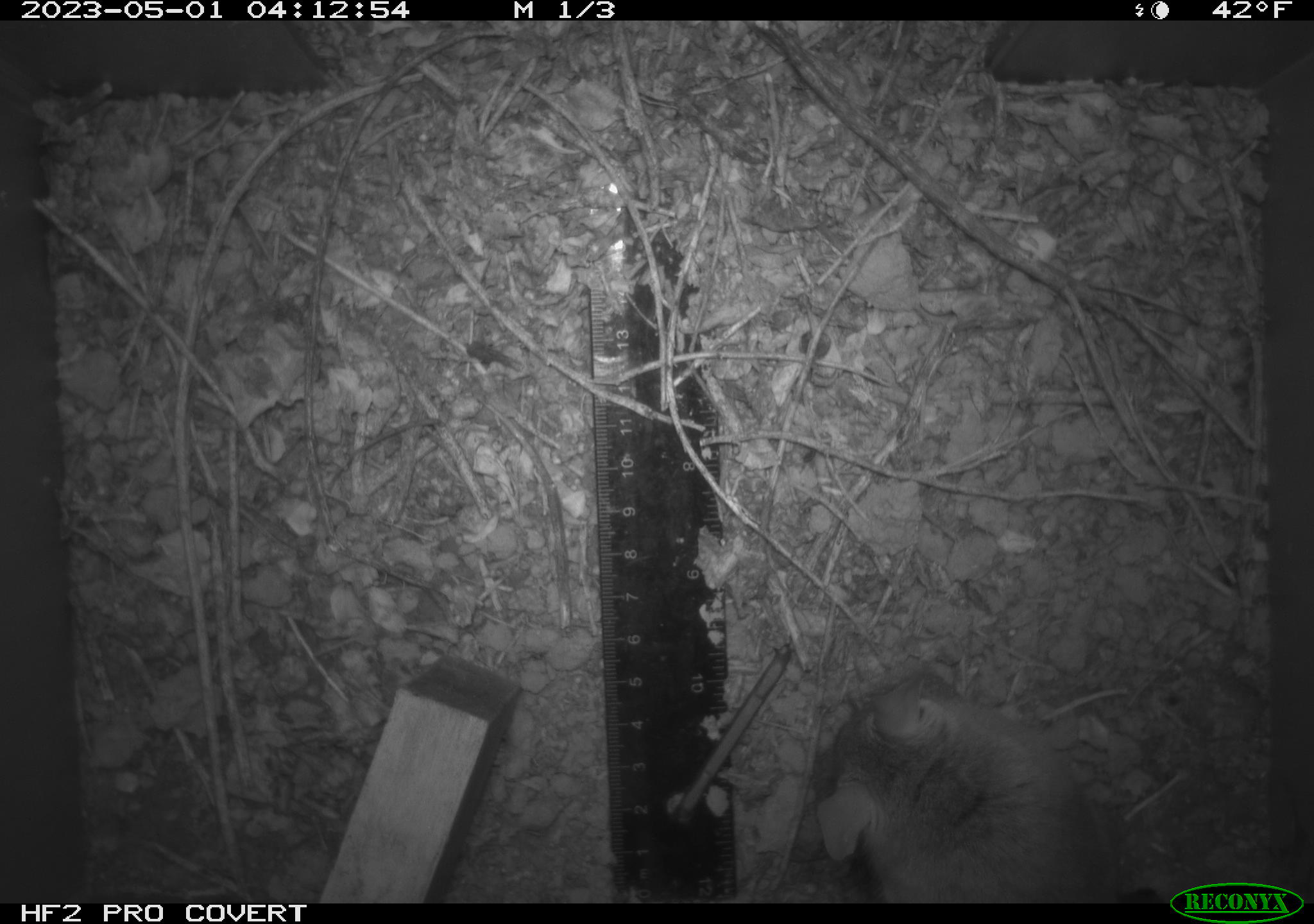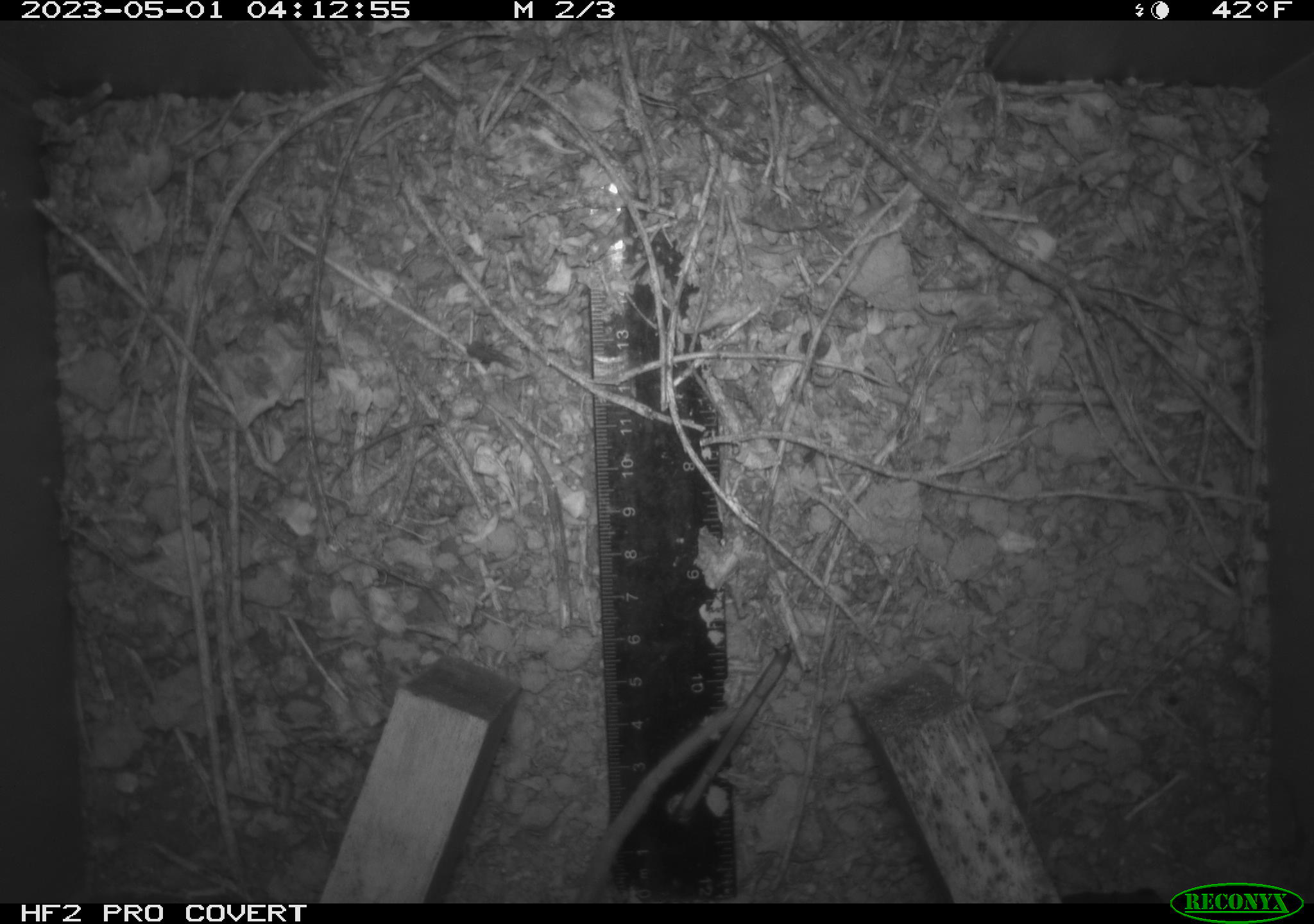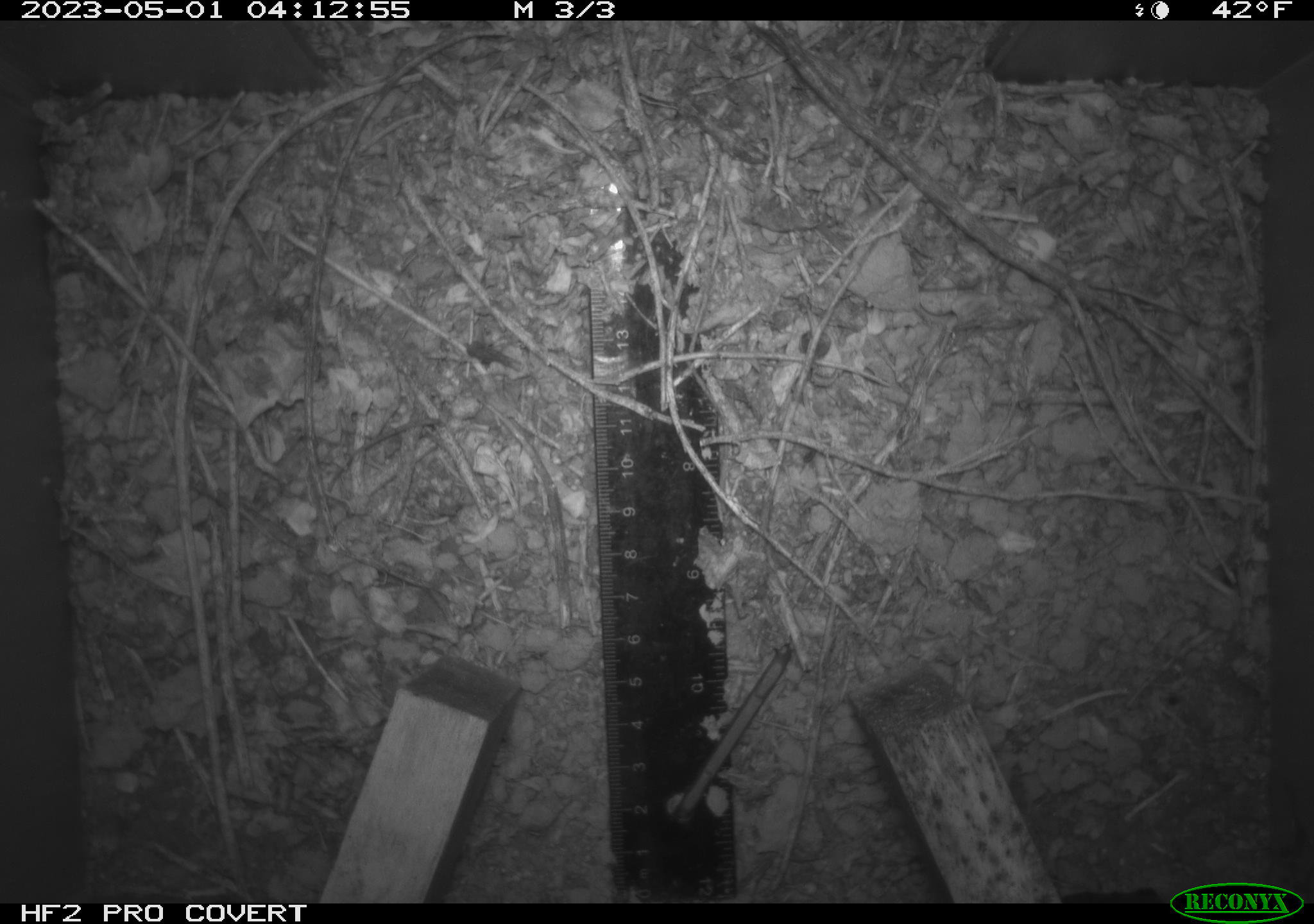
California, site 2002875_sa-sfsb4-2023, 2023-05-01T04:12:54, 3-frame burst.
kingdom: Animalia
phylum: Chordata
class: Mammalia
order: Rodentia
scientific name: Rodentia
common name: mouse species